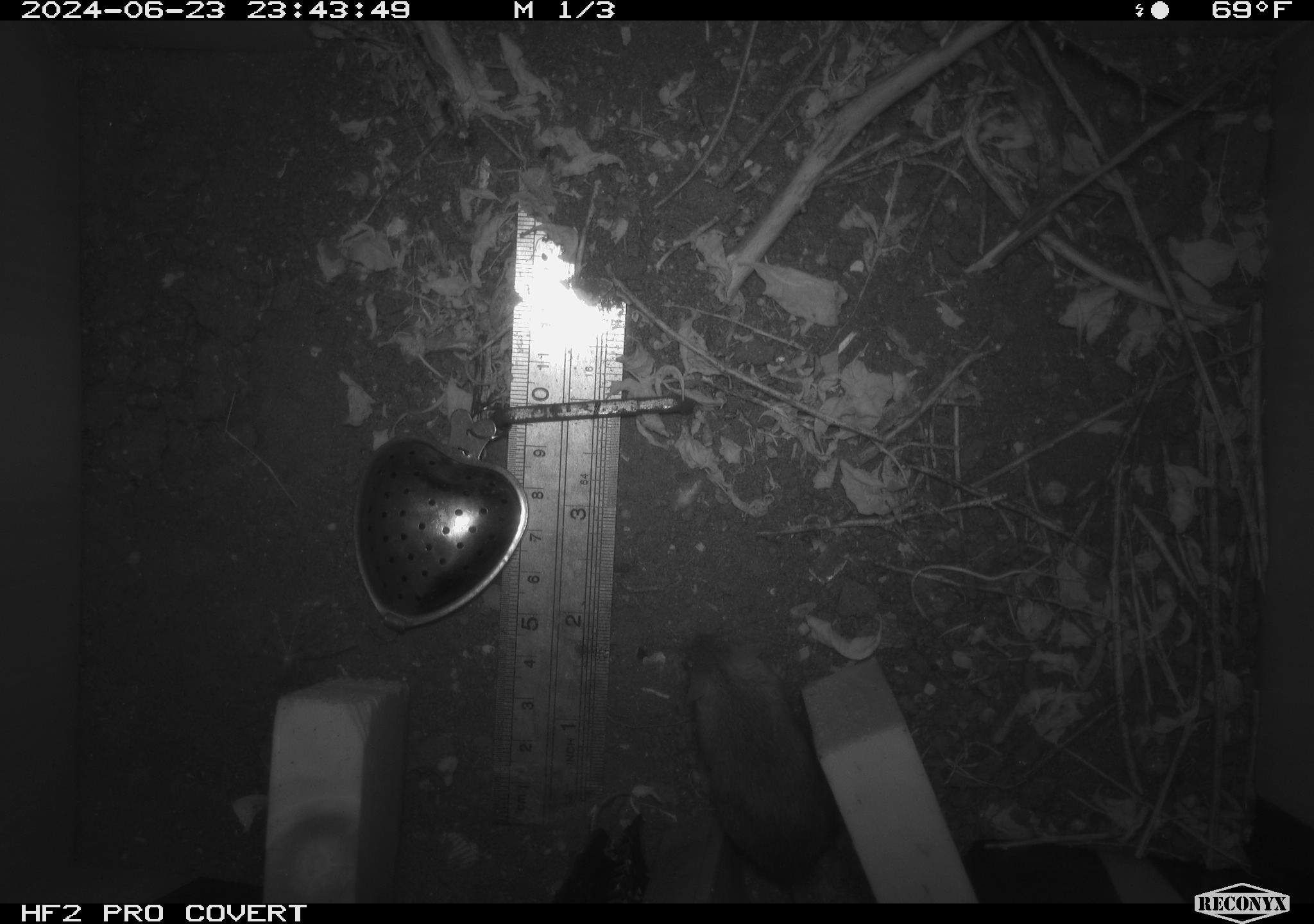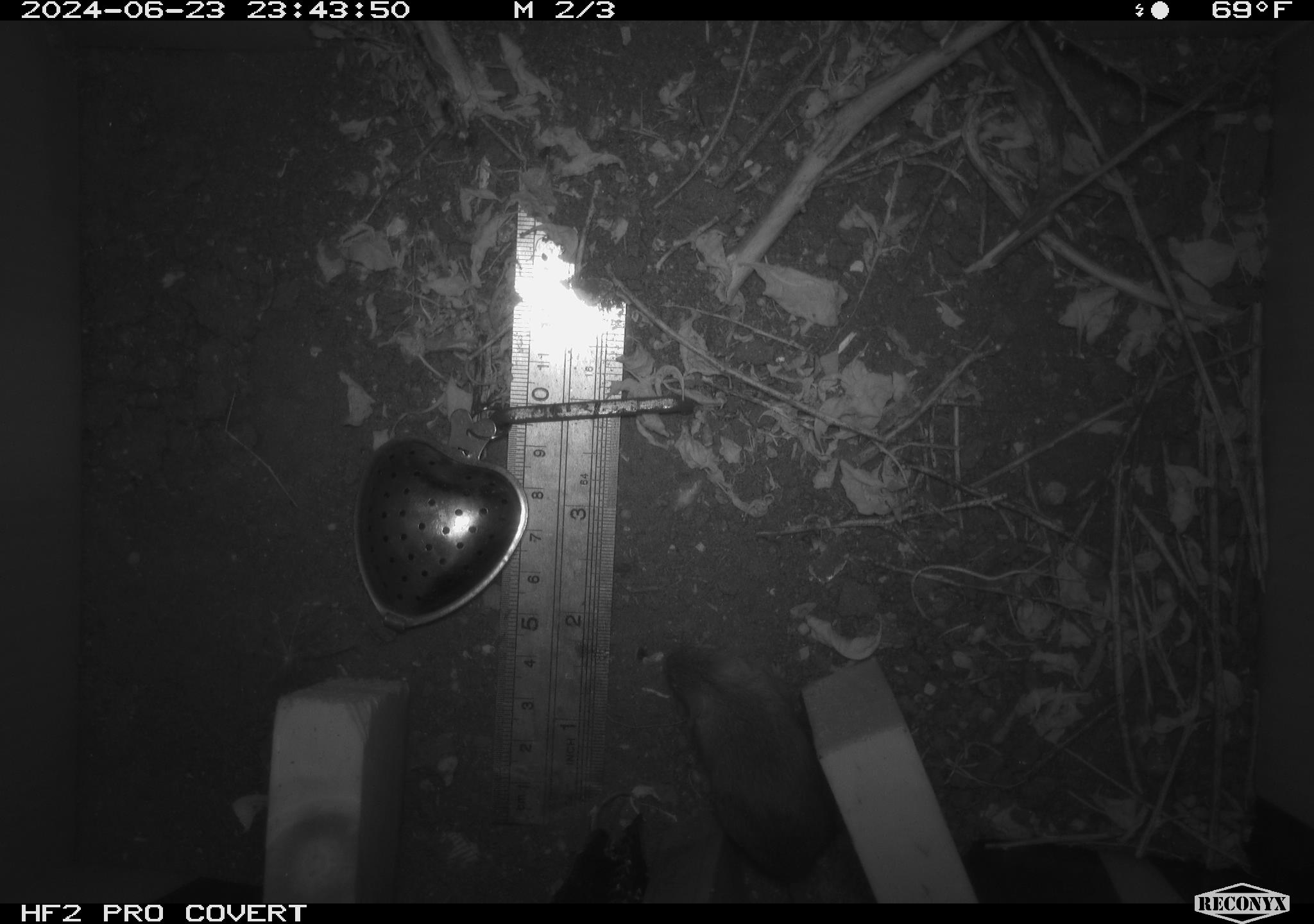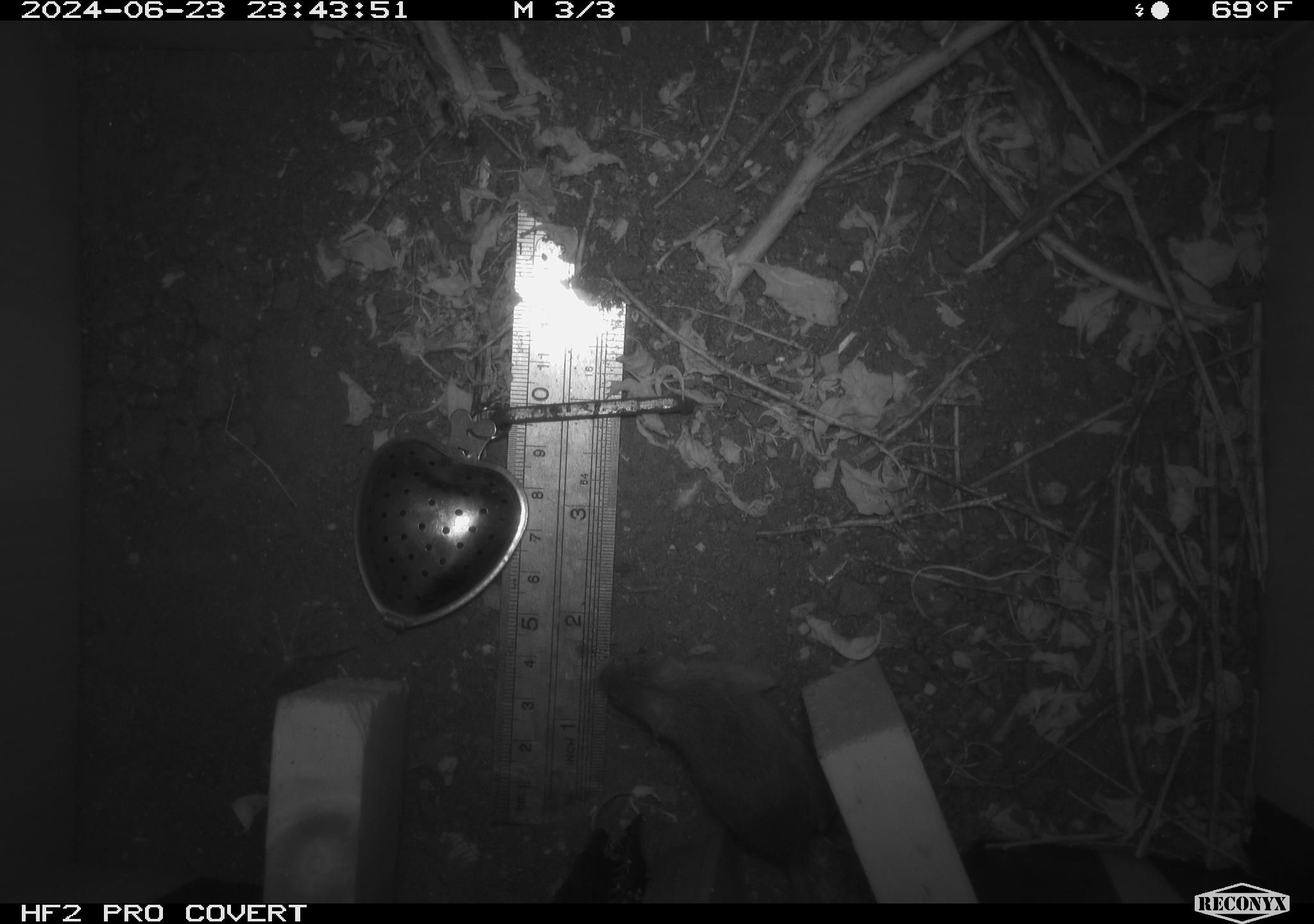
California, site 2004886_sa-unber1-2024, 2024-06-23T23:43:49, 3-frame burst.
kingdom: Animalia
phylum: Chordata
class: Mammalia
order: Rodentia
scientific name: Rodentia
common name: mouse species